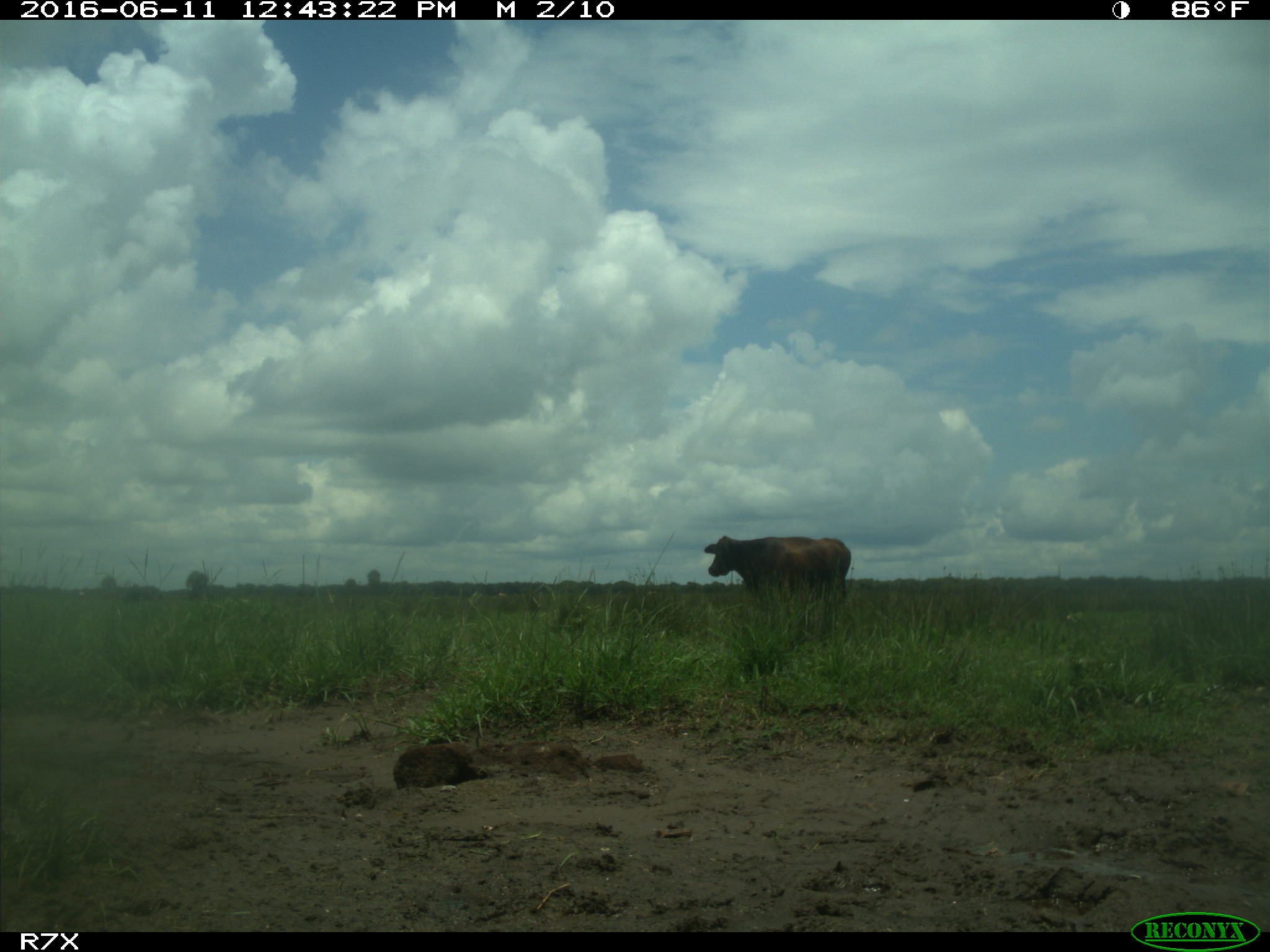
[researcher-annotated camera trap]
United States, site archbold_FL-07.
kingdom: Animalia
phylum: Chordata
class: Mammalia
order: Artiodactyla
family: Bovidae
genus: Bos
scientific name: Bos taurus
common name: domestic cow